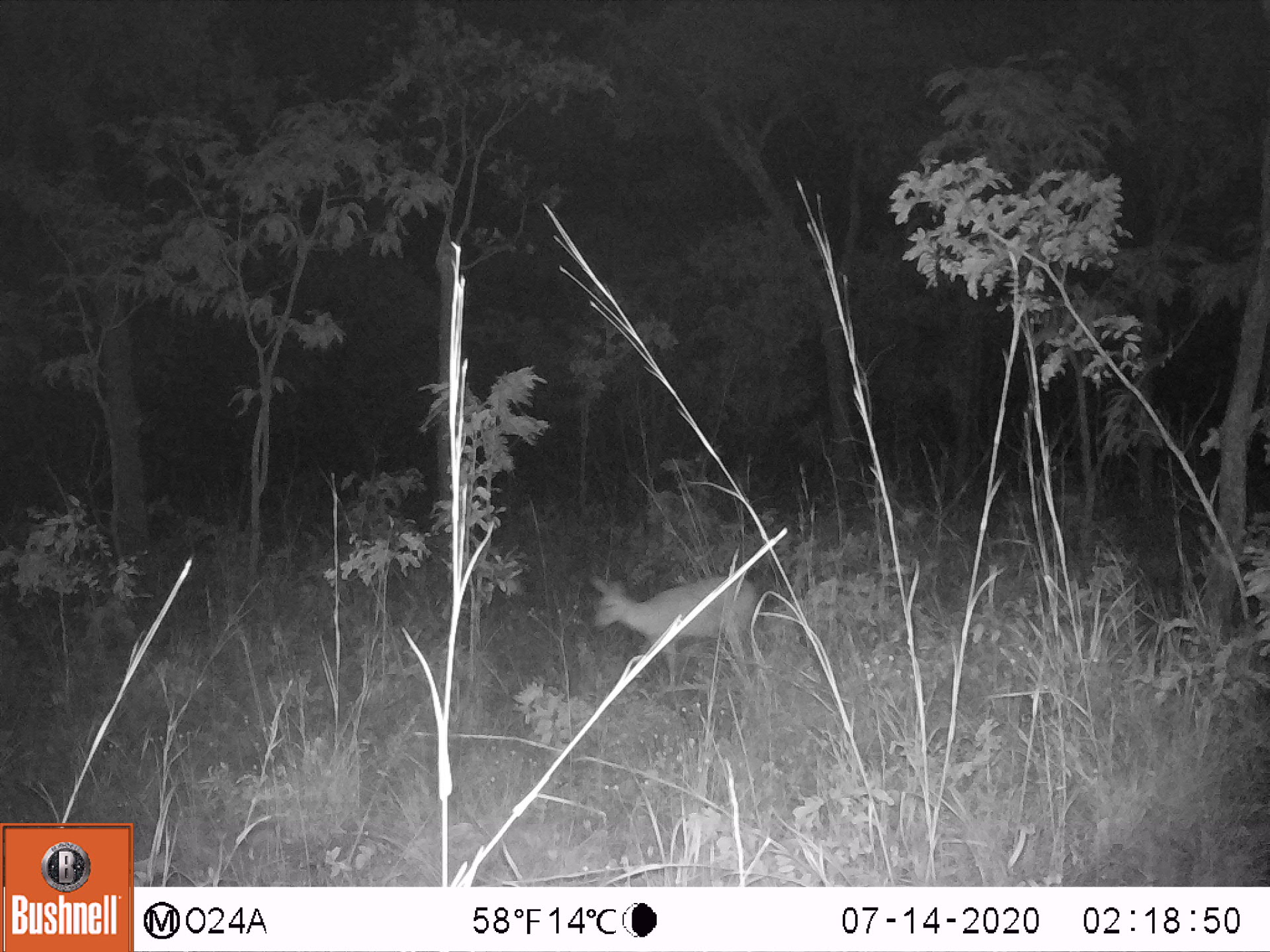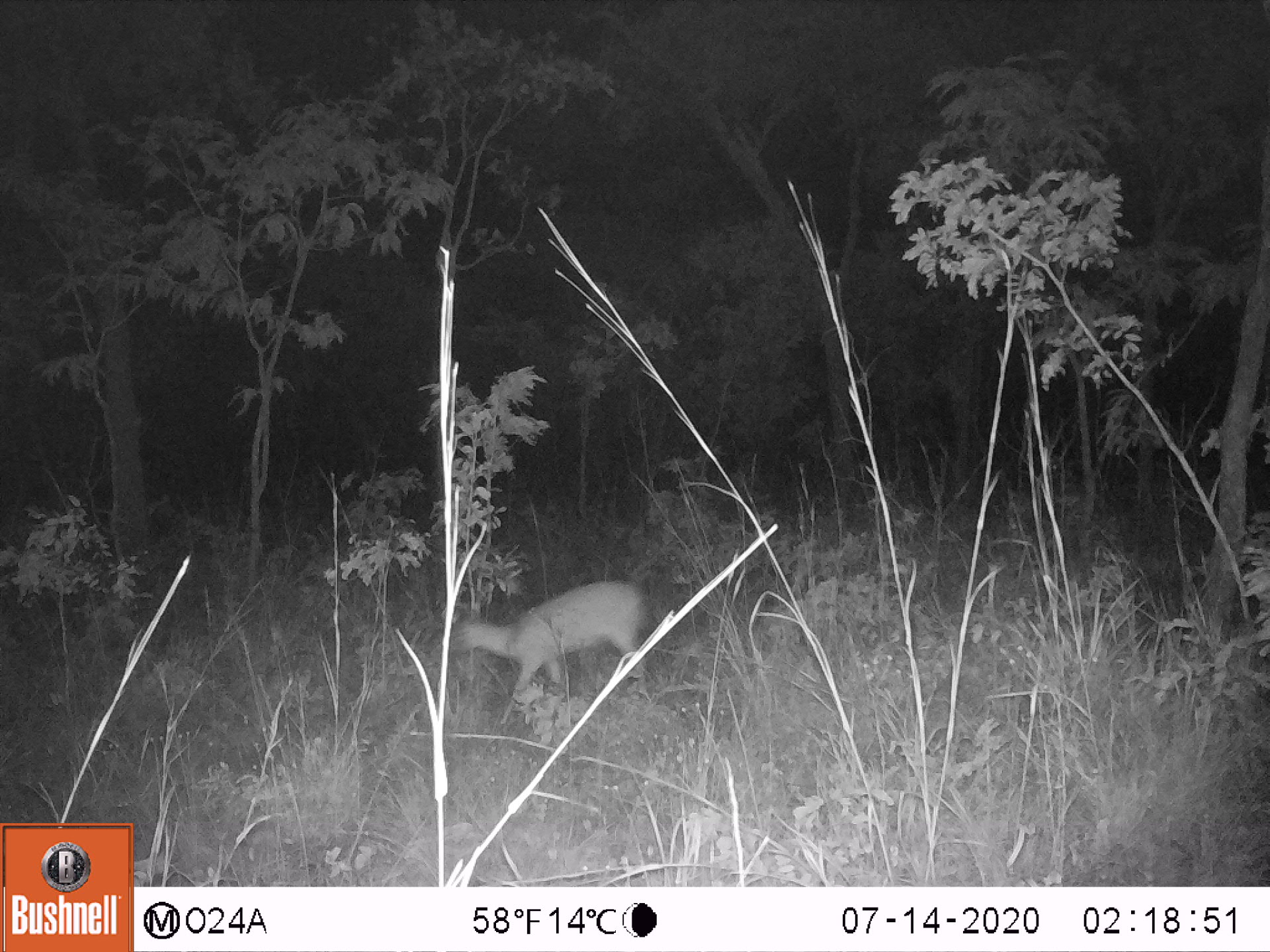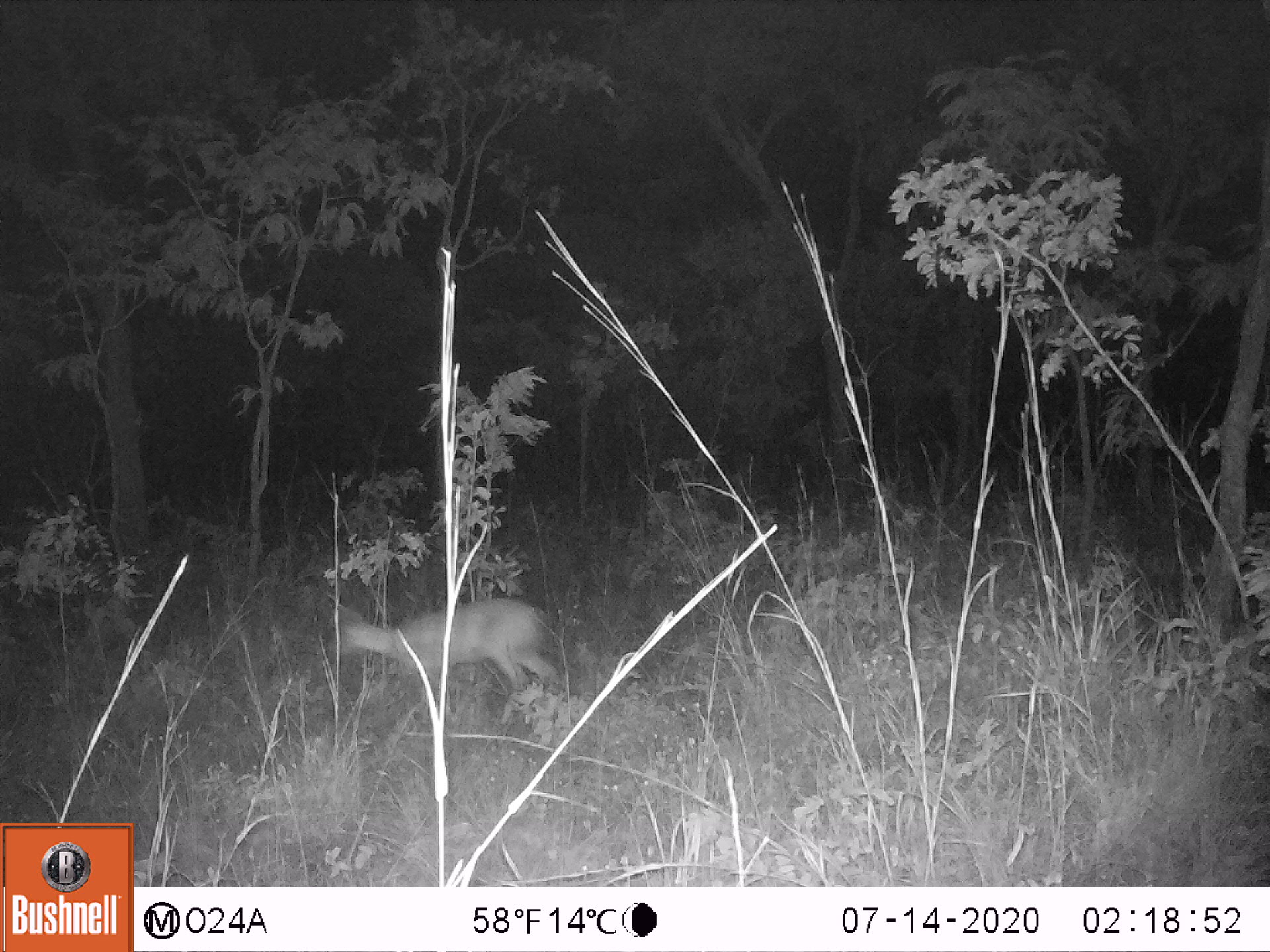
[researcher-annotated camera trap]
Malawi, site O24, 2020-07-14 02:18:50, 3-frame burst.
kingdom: Animalia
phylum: Chordata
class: Mammalia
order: Artiodactyla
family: Bovidae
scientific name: Antilopinae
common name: small antelope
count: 1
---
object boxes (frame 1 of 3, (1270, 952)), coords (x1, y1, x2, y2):
small antelope: (582, 561, 766, 692)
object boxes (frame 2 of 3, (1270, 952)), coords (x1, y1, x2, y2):
small antelope: (440, 574, 655, 730)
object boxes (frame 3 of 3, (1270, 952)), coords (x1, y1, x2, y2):
small antelope: (316, 592, 562, 735)